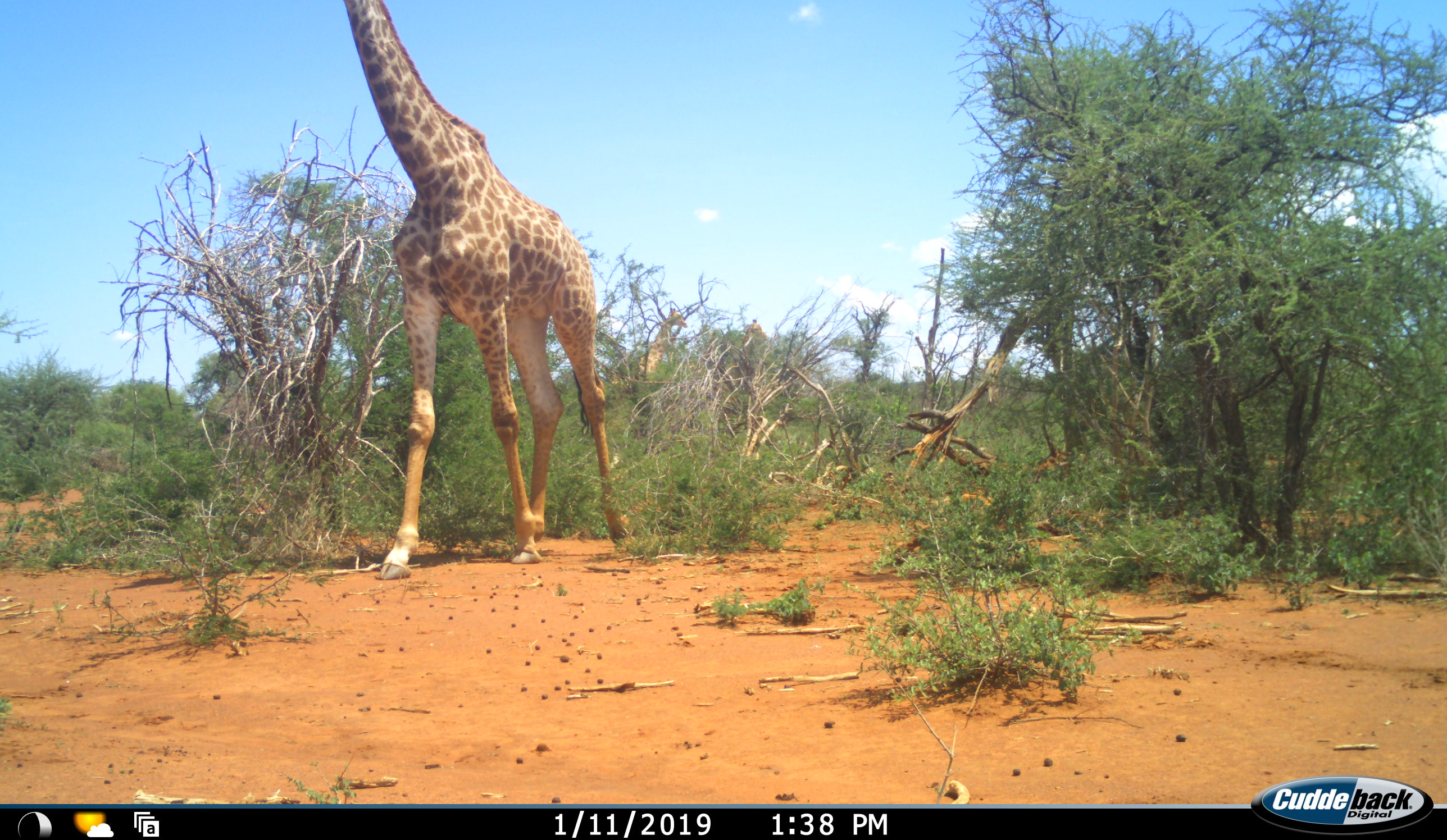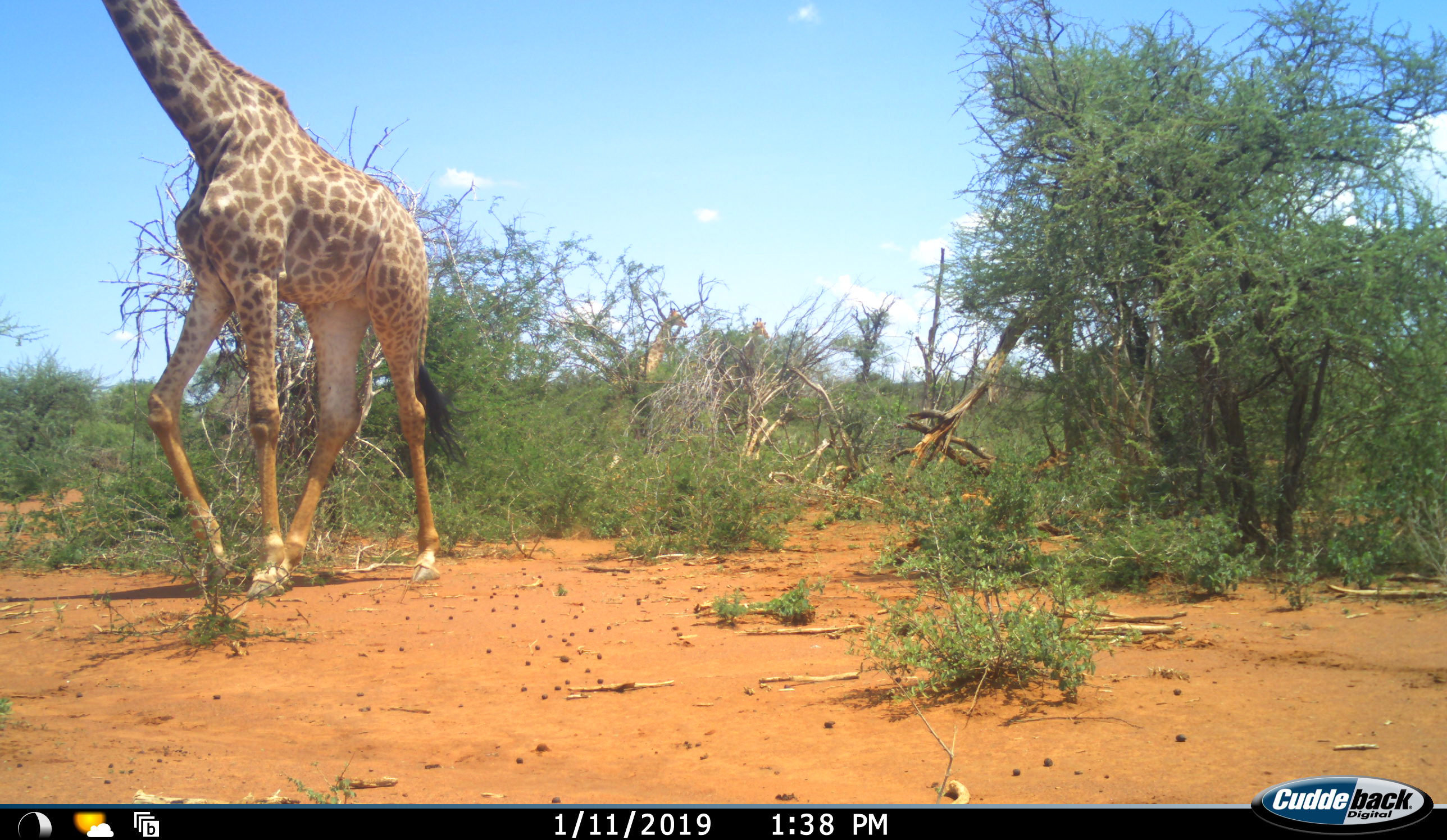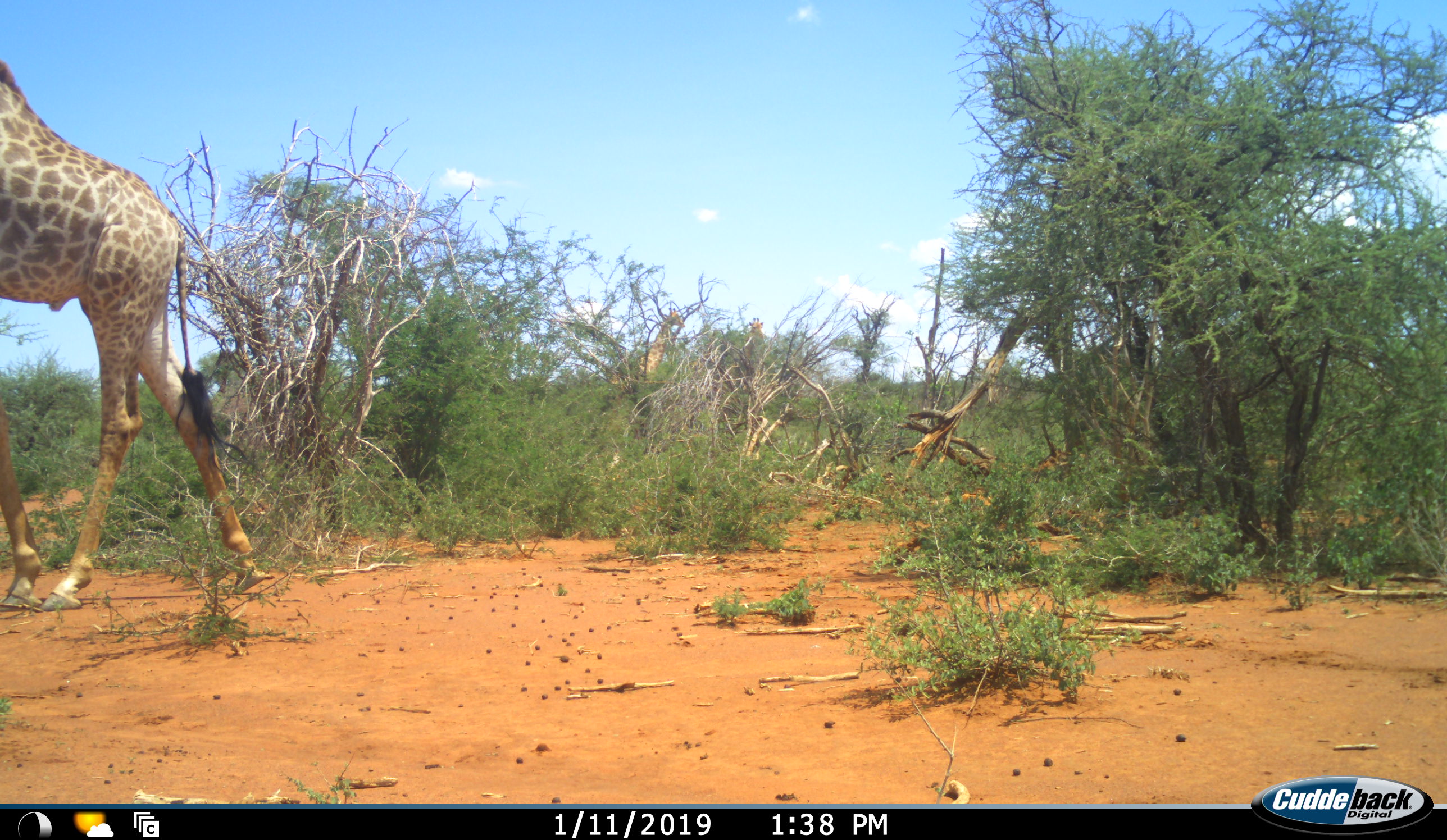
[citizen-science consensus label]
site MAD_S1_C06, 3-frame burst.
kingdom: Animalia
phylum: Chordata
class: Mammalia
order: Artiodactyla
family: Giraffidae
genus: Giraffa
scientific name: Giraffa camelopardalis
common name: giraffe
Giraffe (Giraffa camelopardalis), count 1. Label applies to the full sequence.